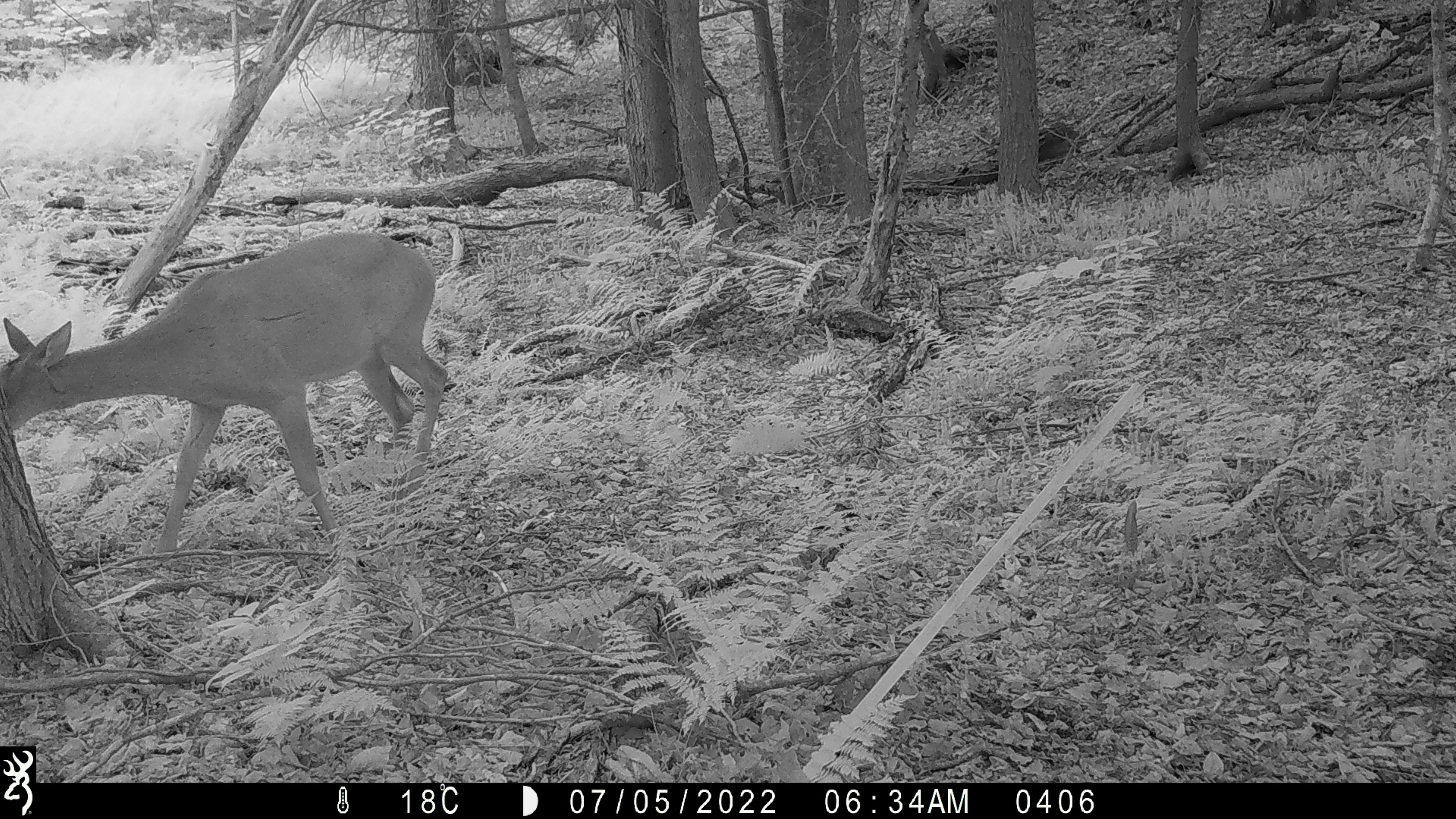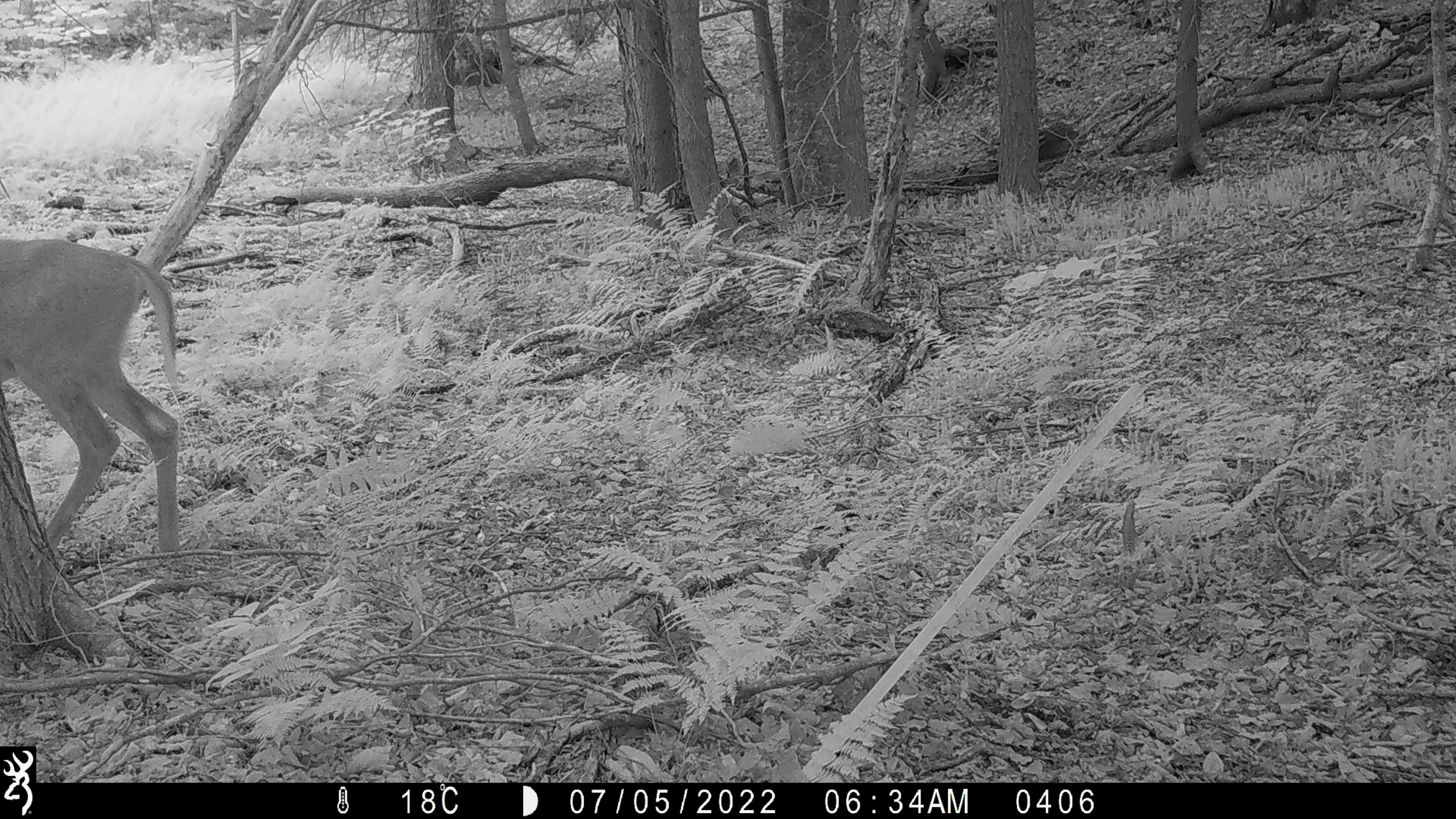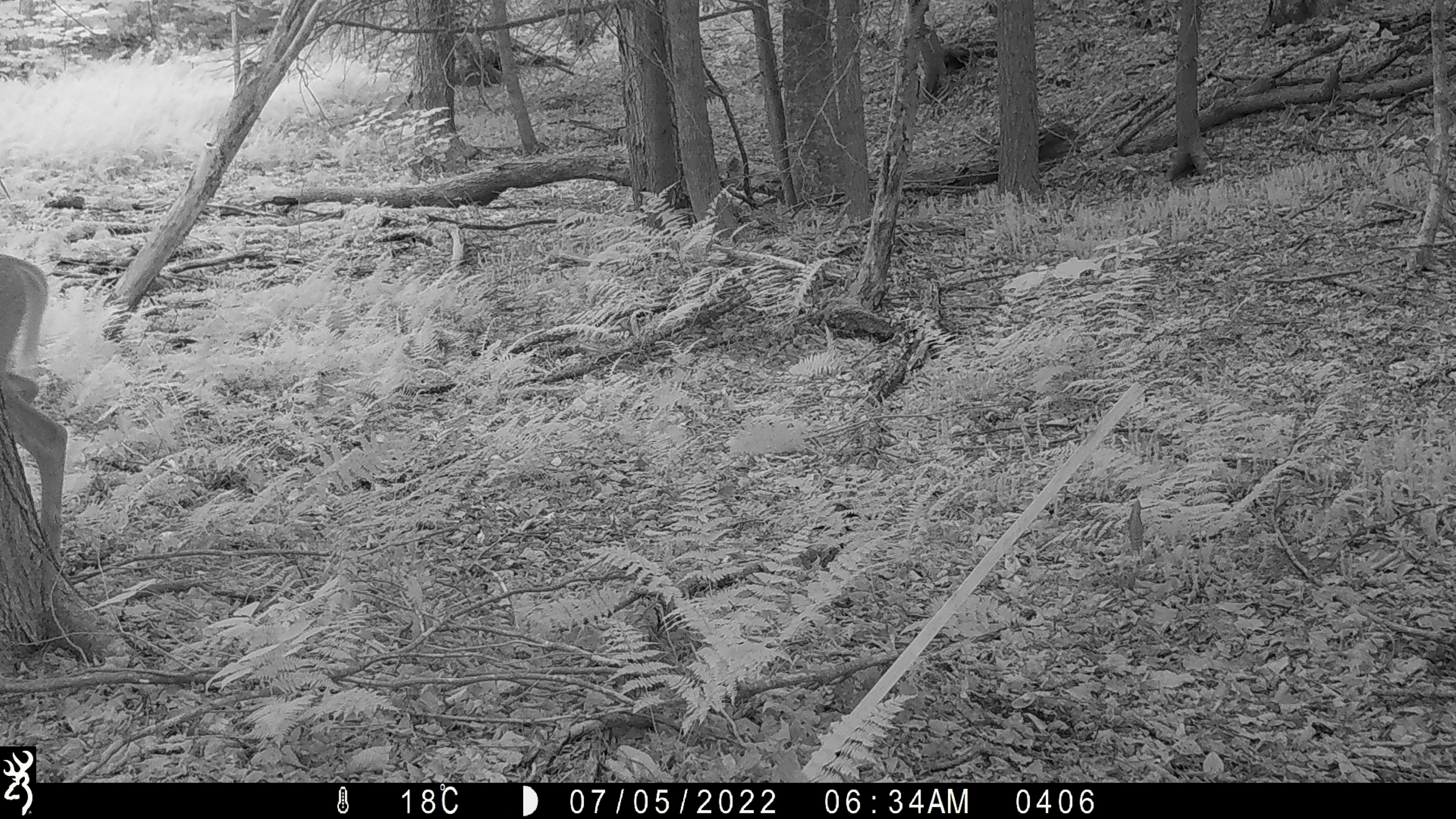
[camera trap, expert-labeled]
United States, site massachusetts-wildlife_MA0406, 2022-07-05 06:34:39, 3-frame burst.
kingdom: Animalia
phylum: Chordata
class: Mammalia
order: Artiodactyla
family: Cervidae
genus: Odocoileus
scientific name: Odocoileus virginianus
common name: white-tailed deer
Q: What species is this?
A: White-tailed deer (Odocoileus virginianus).